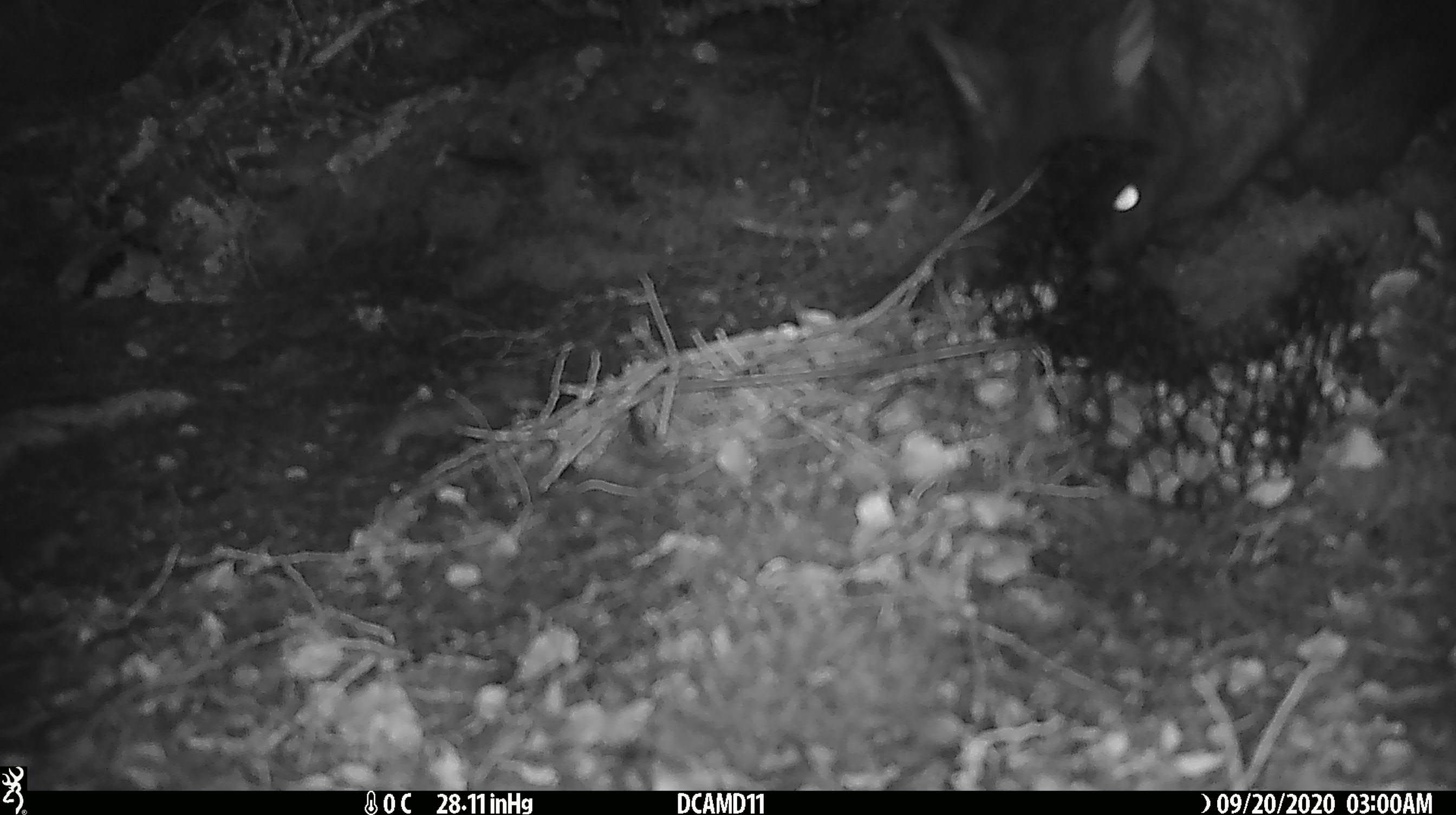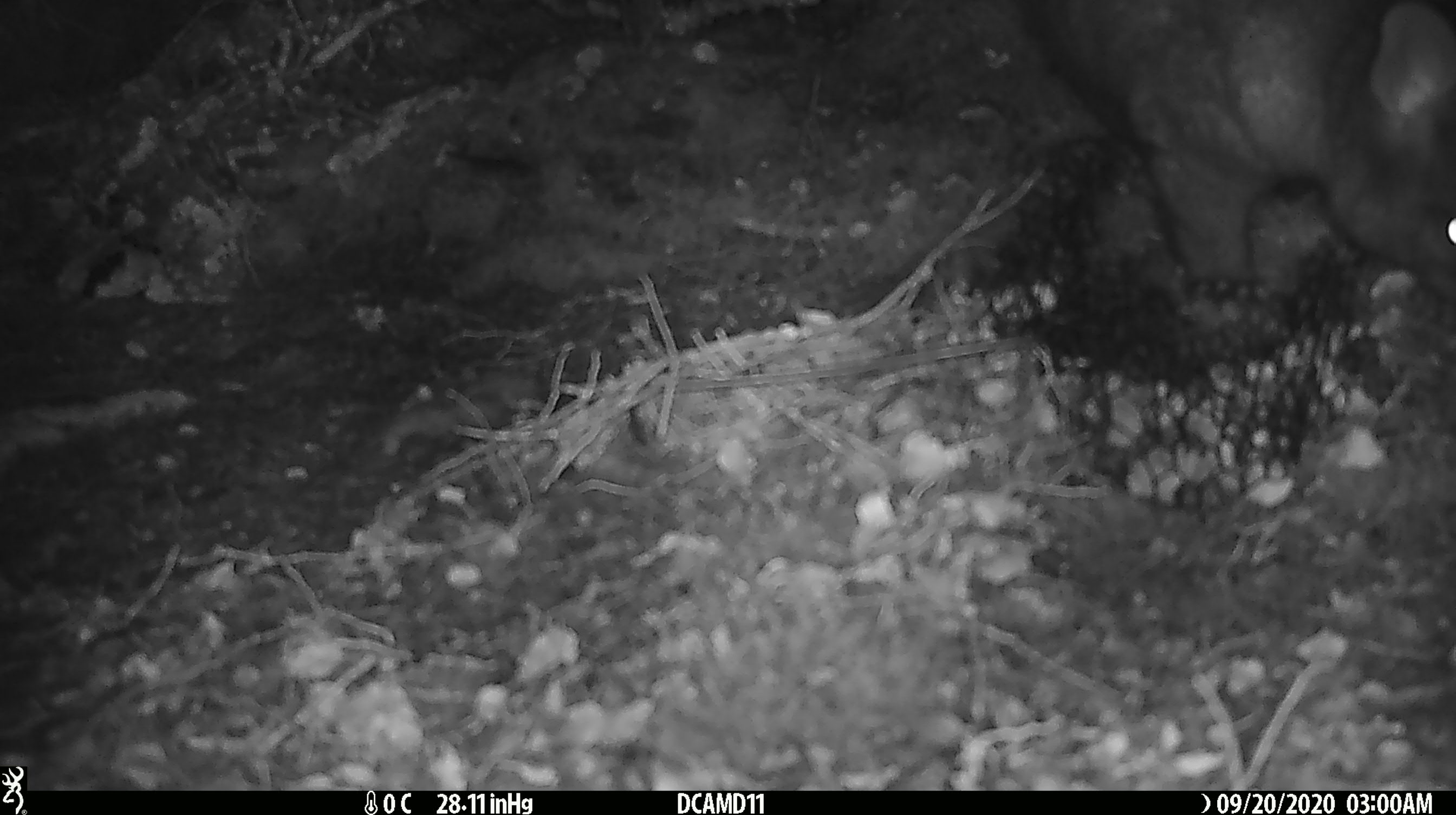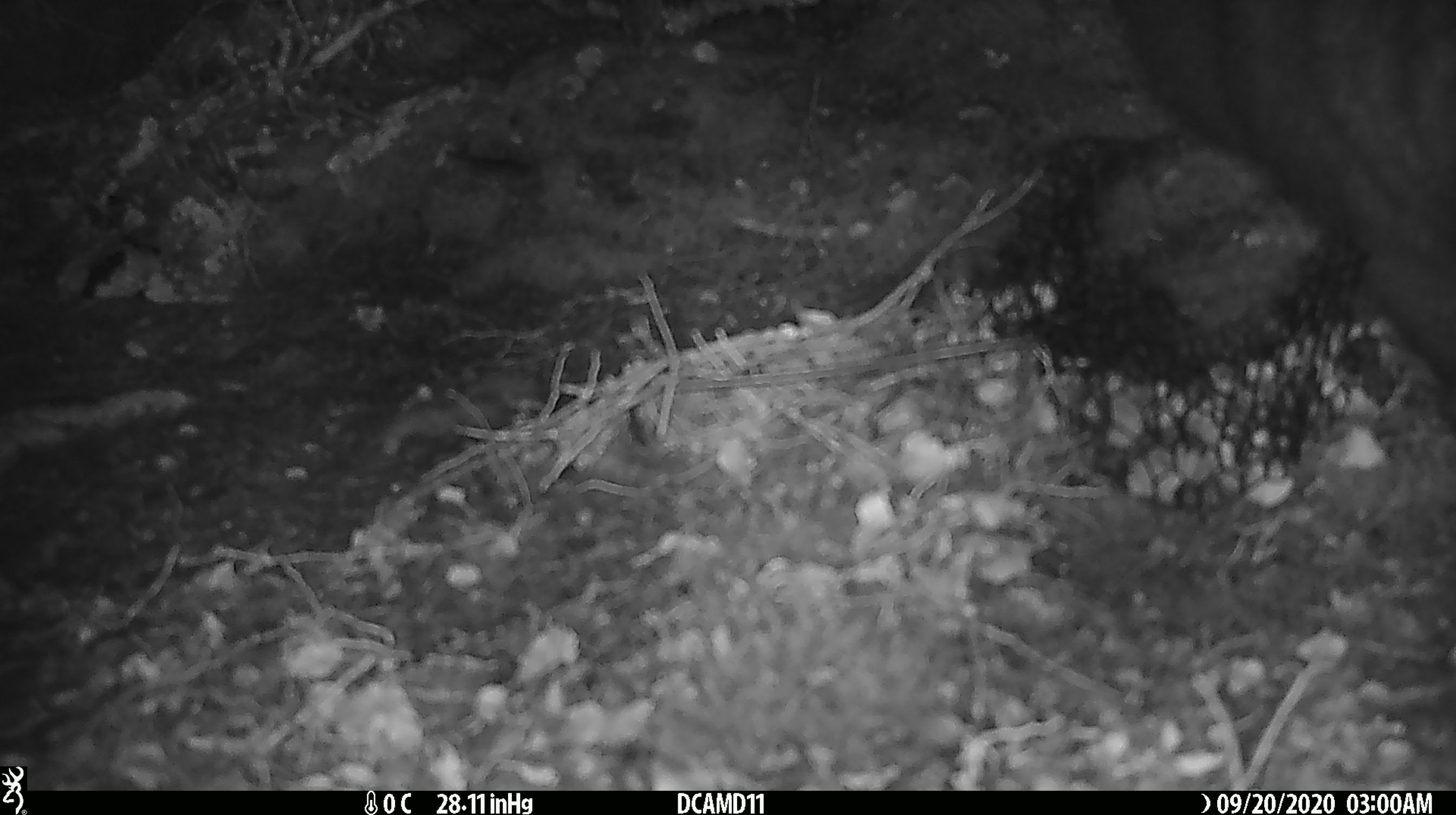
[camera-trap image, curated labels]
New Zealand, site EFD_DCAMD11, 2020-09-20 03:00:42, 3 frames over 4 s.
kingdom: Animalia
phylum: Chordata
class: Mammalia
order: Diprotodontia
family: Phalangeridae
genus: Trichosurus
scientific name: Trichosurus vulpecula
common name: common brushtail possum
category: possum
Possum (common brushtail possum) (Trichosurus vulpecula).